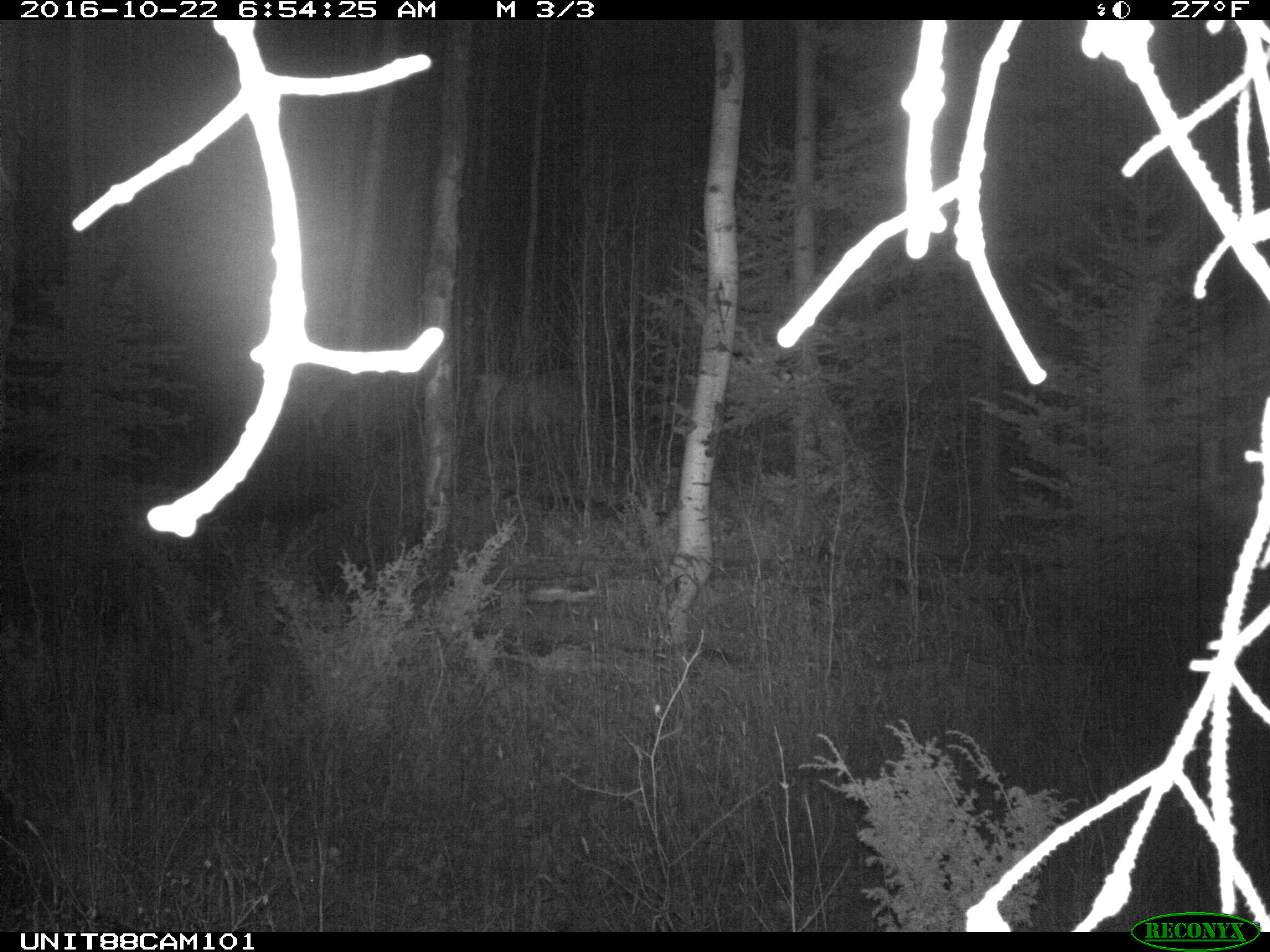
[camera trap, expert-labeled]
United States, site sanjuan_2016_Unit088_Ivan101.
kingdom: Animalia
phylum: Chordata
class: Mammalia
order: Artiodactyla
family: Cervidae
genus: Cervus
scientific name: Cervus elaphus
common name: red deer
Cervus elaphus (red deer).